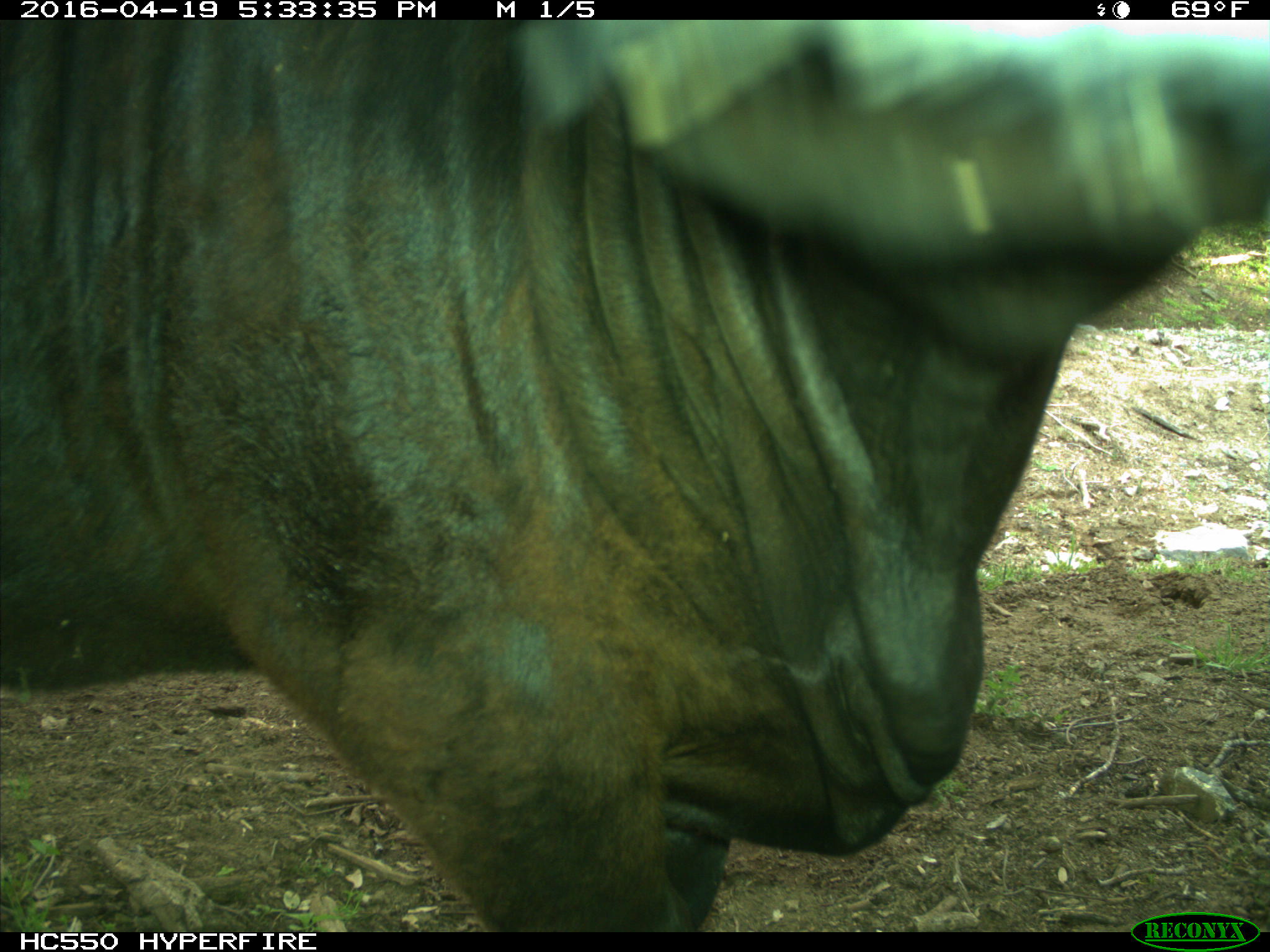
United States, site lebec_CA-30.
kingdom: Animalia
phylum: Chordata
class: Mammalia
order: Artiodactyla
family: Bovidae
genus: Bos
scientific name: Bos taurus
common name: domestic cow